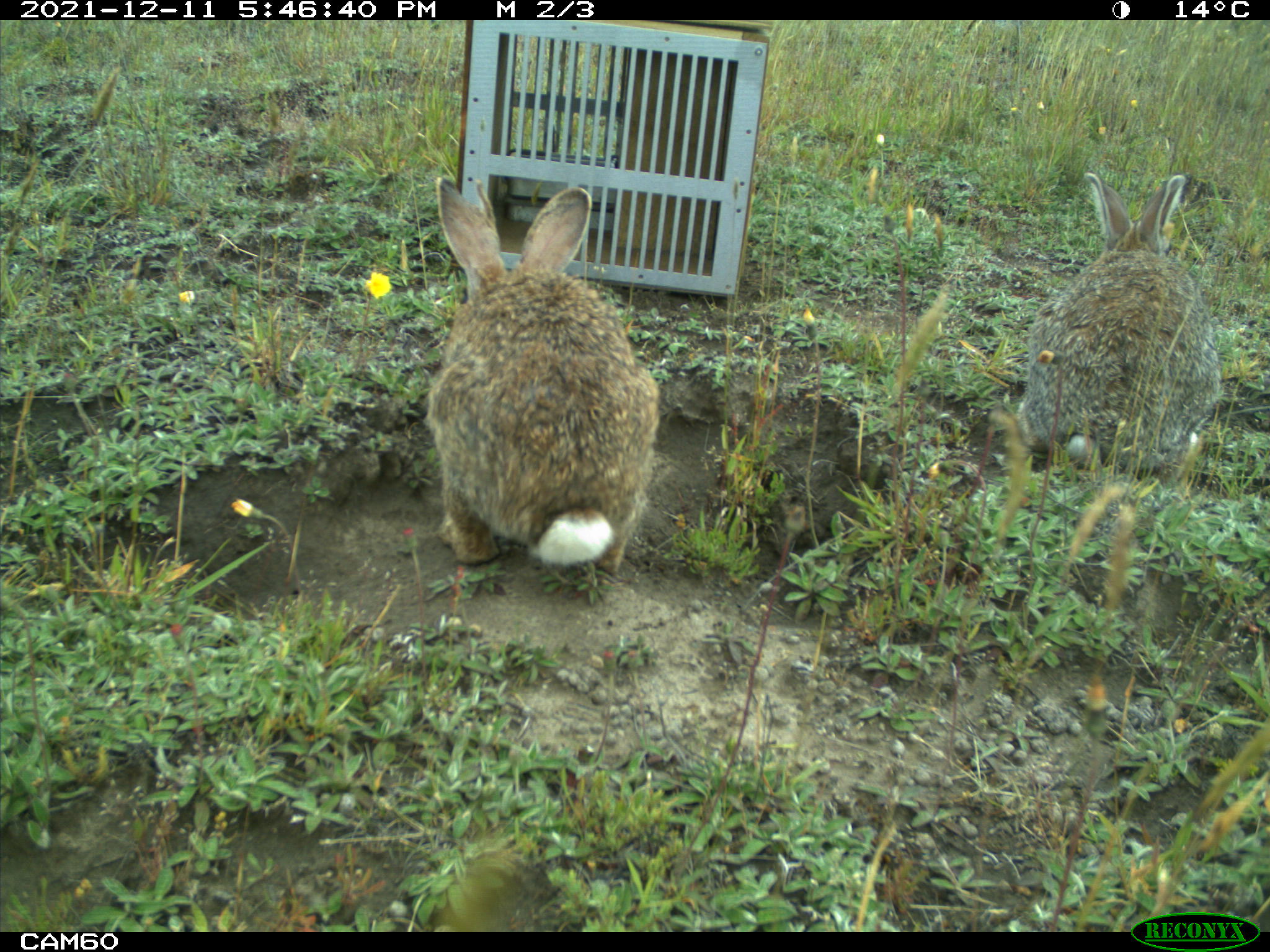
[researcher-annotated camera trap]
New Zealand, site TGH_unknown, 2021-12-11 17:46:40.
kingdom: Animalia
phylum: Chordata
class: Mammalia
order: Lagomorpha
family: Leporidae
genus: Oryctolagus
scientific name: Oryctolagus cuniculus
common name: european rabbit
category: rabbit